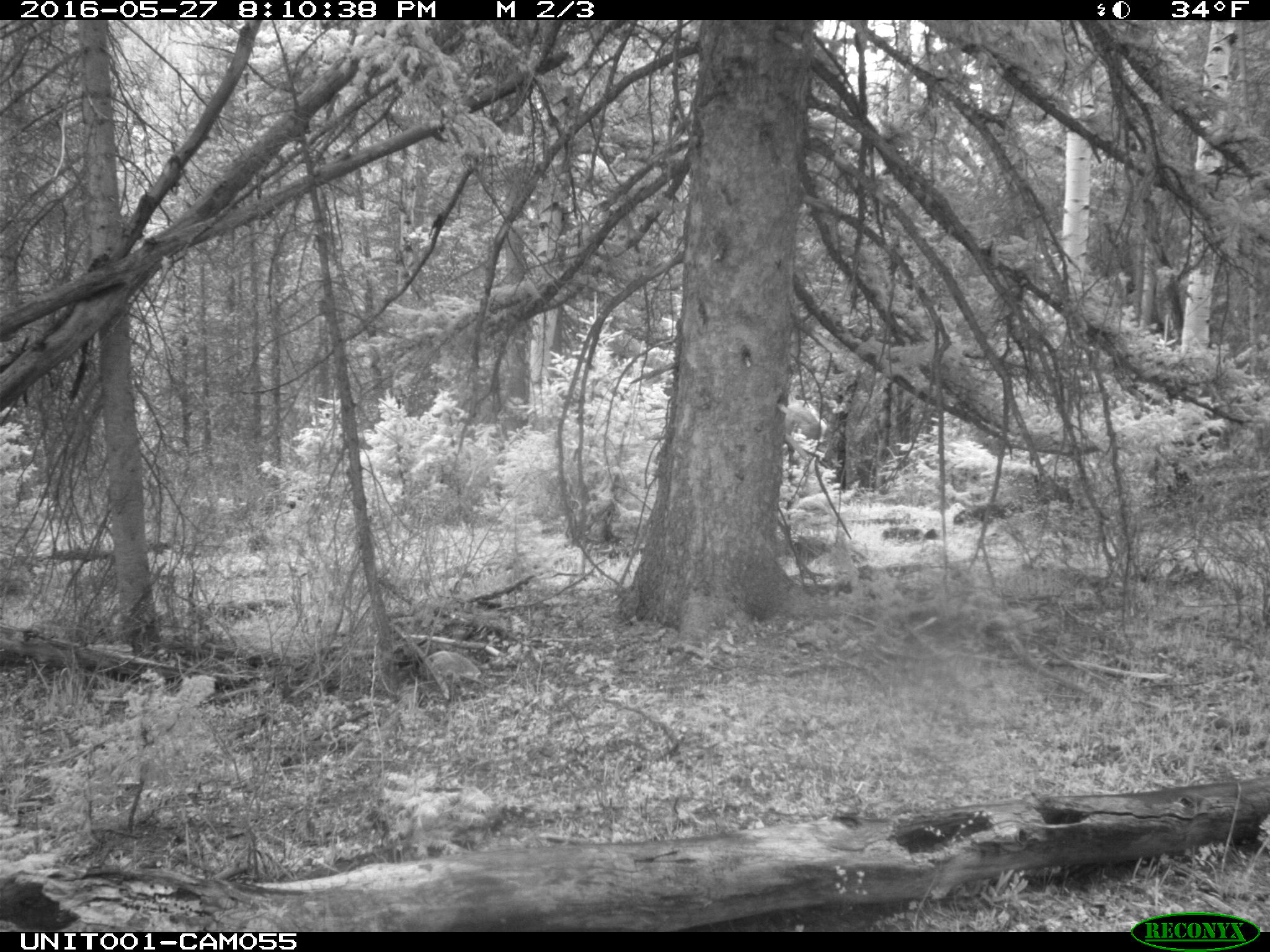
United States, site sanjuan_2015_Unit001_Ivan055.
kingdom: Animalia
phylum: Chordata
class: Mammalia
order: Artiodactyla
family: Cervidae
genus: Cervus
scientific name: Cervus elaphus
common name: red deer